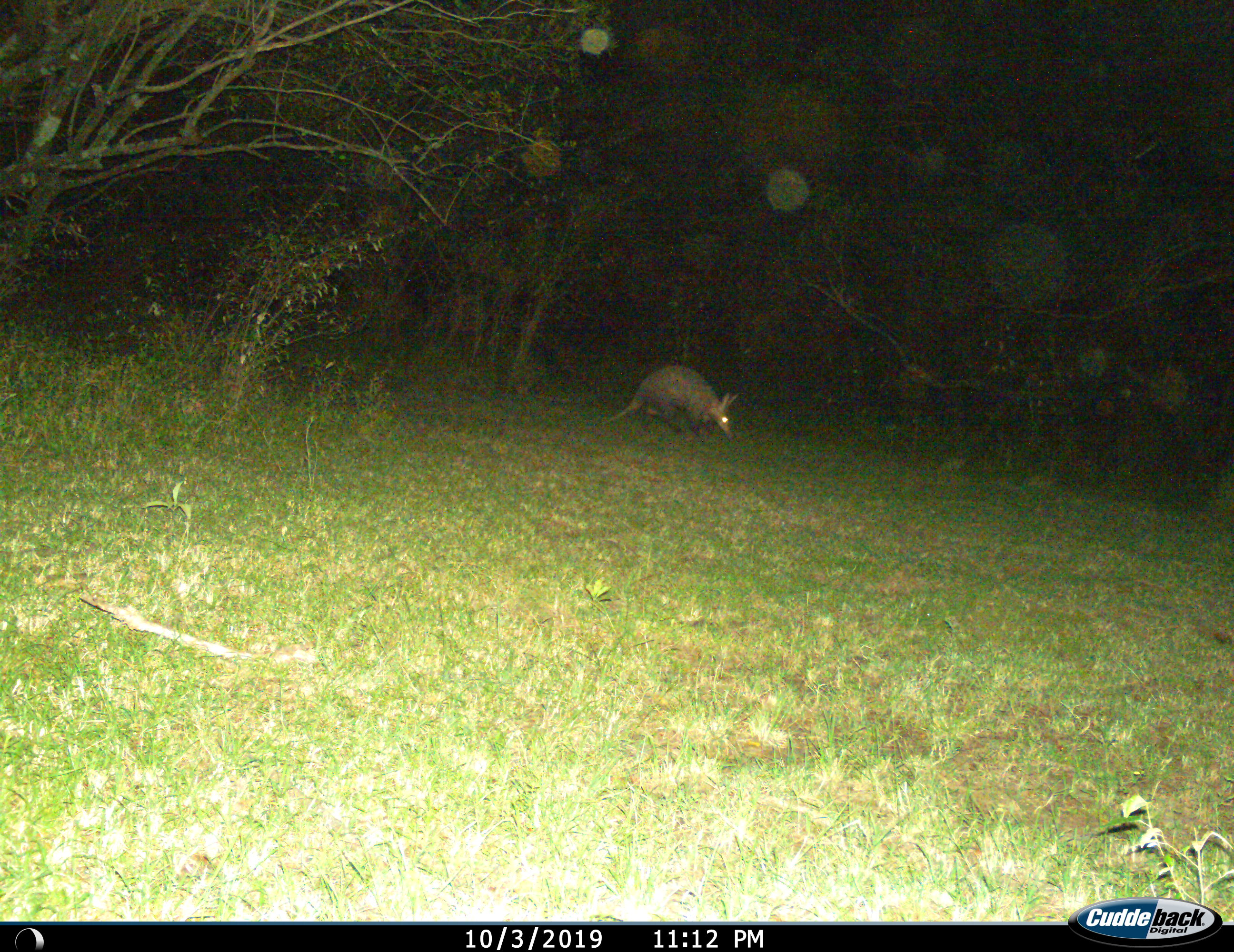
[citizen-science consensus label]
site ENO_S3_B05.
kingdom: Animalia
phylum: Chordata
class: Mammalia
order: Tubulidentata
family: Orycteropodidae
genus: Orycteropus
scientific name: Orycteropus afer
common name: aardvark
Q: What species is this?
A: Aardvark (Orycteropus afer).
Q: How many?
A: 1.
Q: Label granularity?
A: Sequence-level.